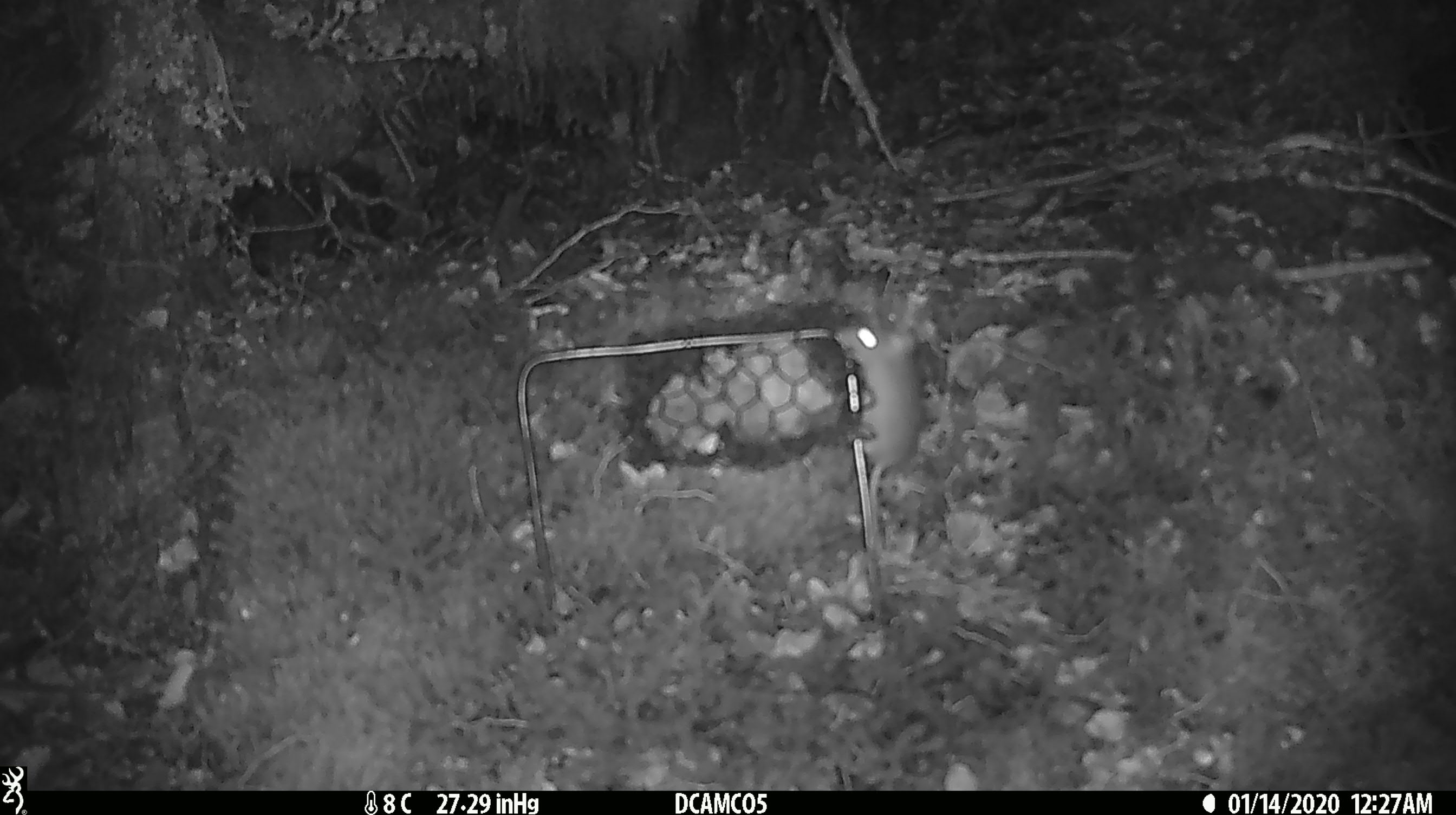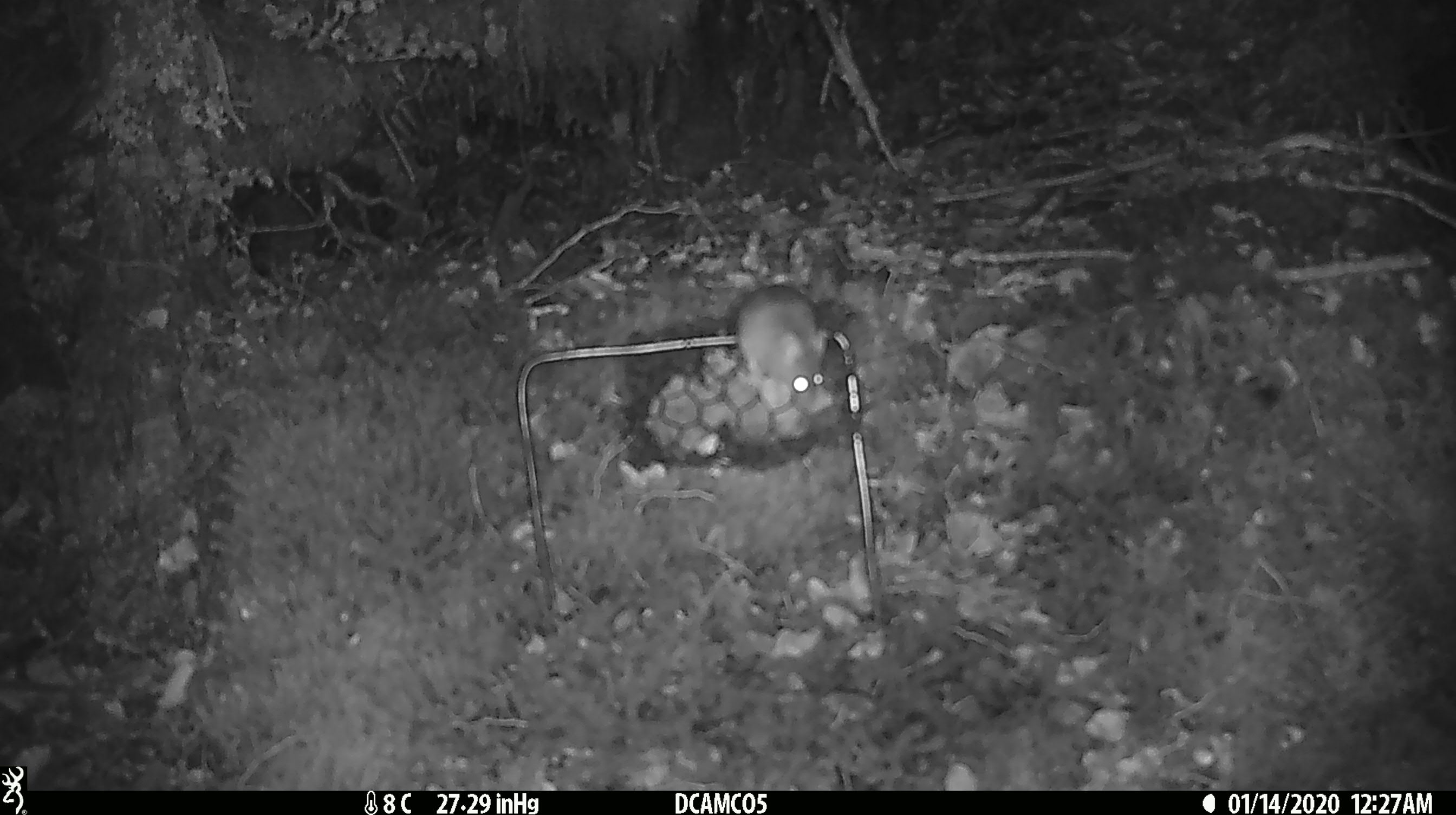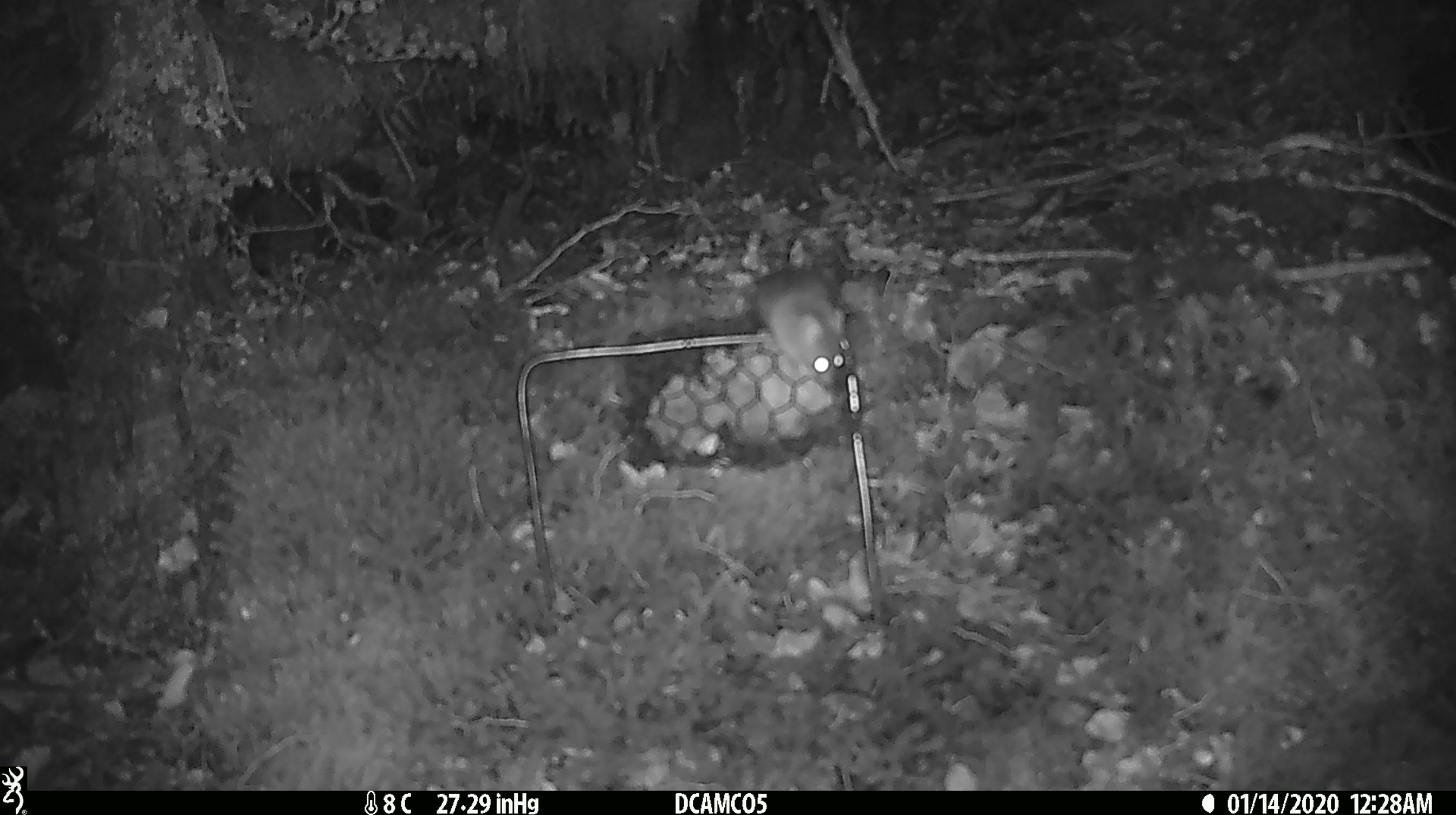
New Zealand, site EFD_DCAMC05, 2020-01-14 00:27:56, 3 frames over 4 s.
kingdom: Animalia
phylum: Chordata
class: Mammalia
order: Rodentia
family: Muridae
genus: Mus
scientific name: Mus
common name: mouse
Mouse (Mus).